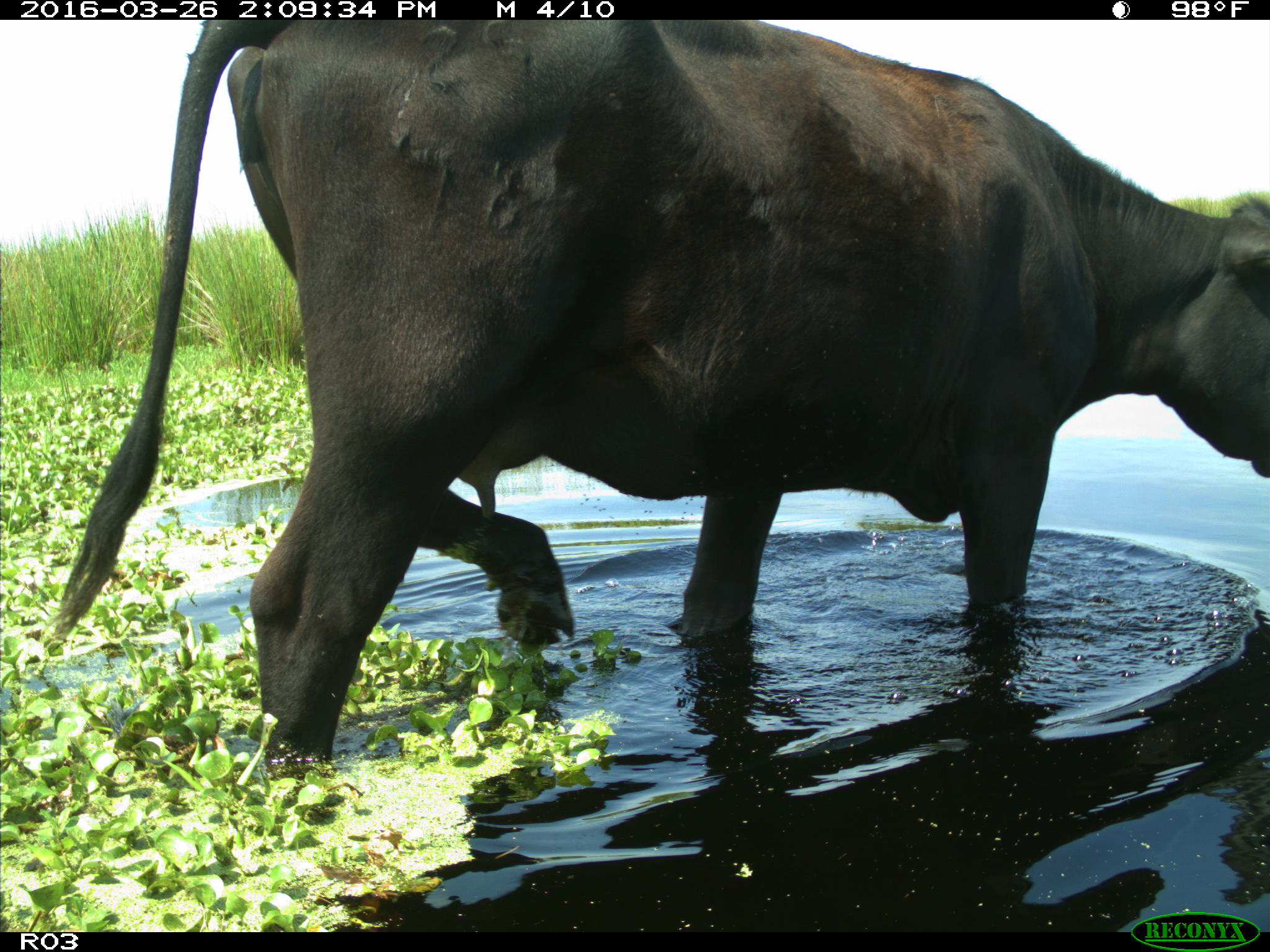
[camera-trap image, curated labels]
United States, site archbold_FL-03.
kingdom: Animalia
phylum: Chordata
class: Mammalia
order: Artiodactyla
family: Bovidae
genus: Bos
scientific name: Bos taurus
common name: domestic cow